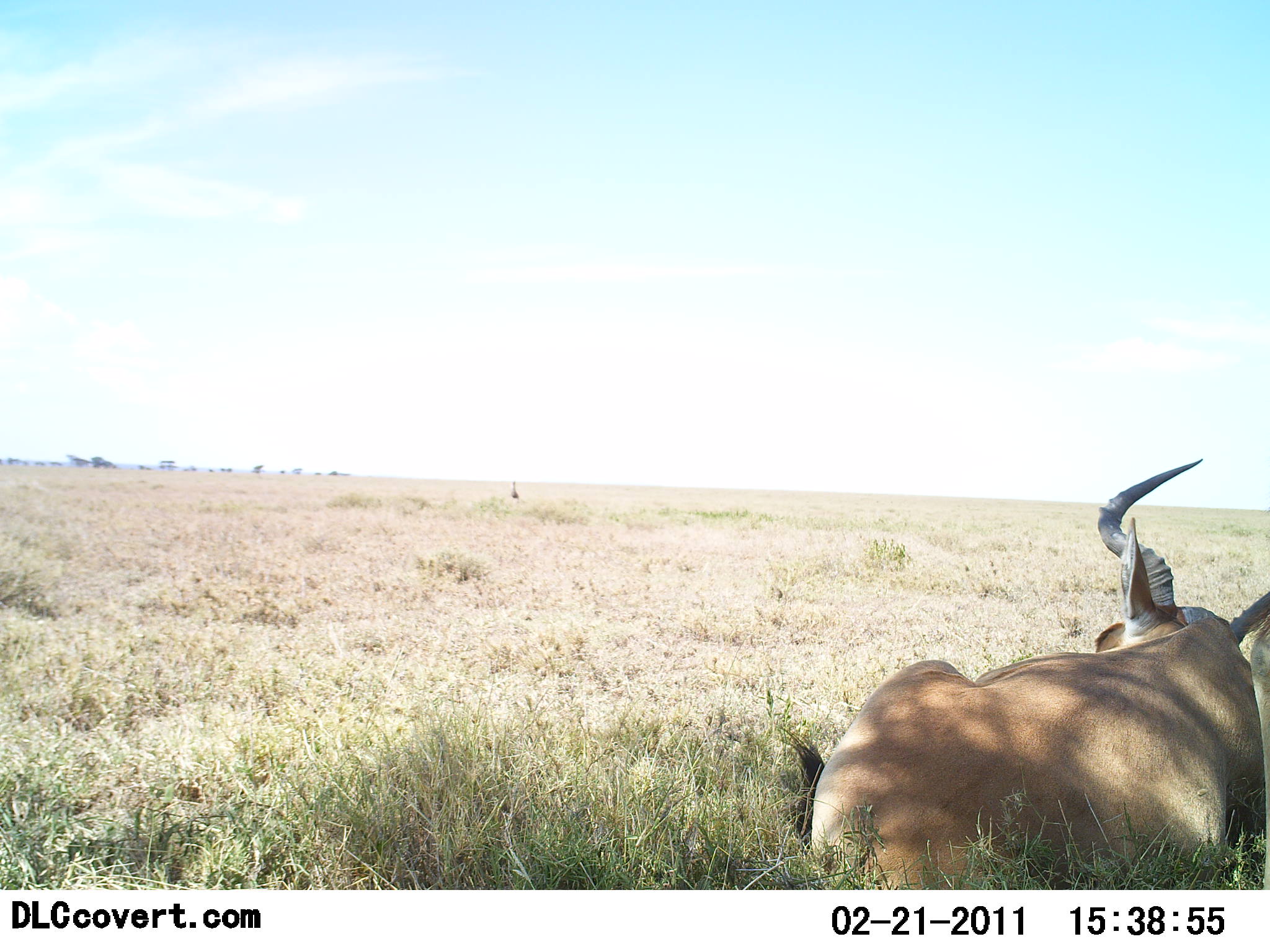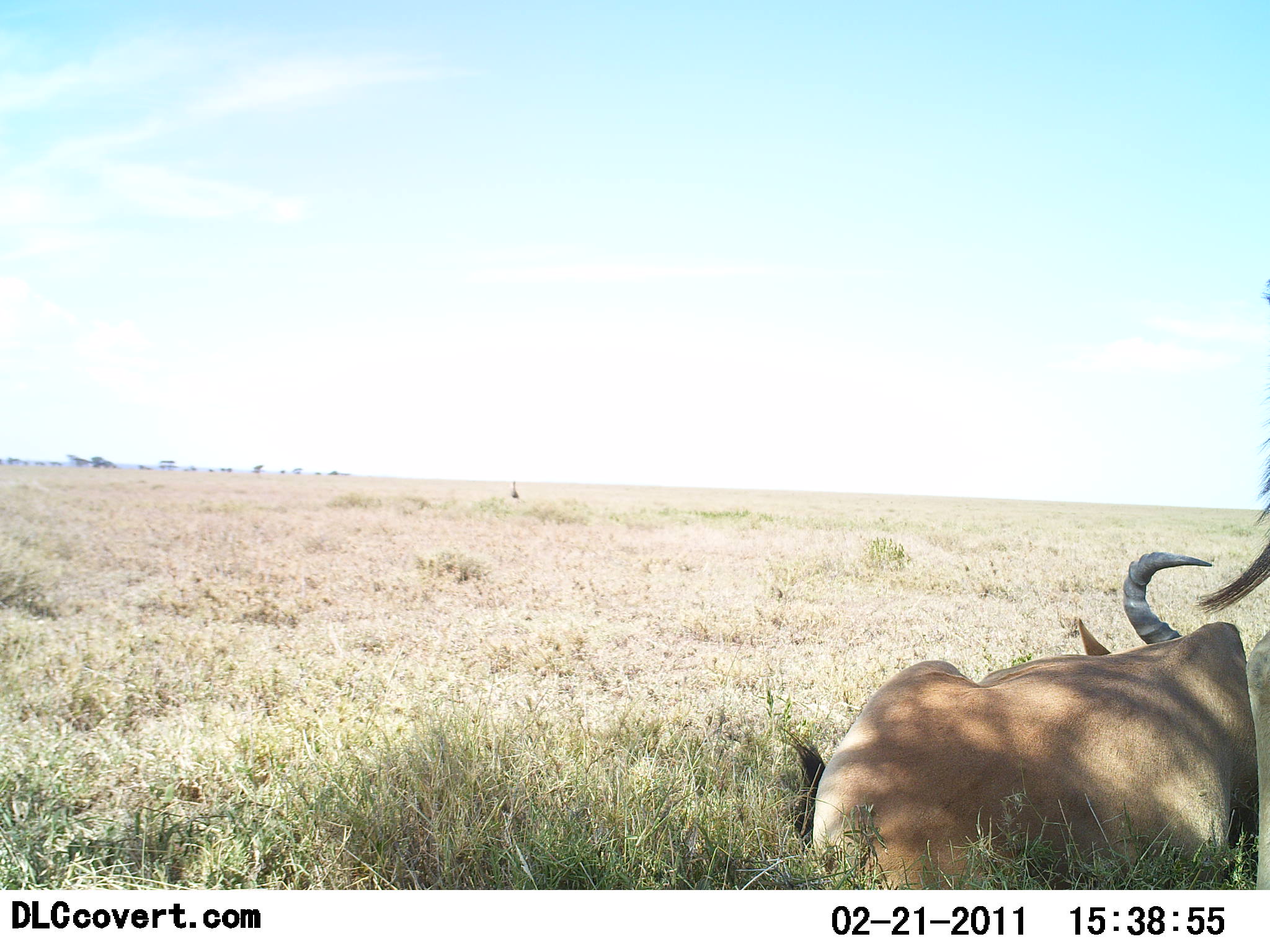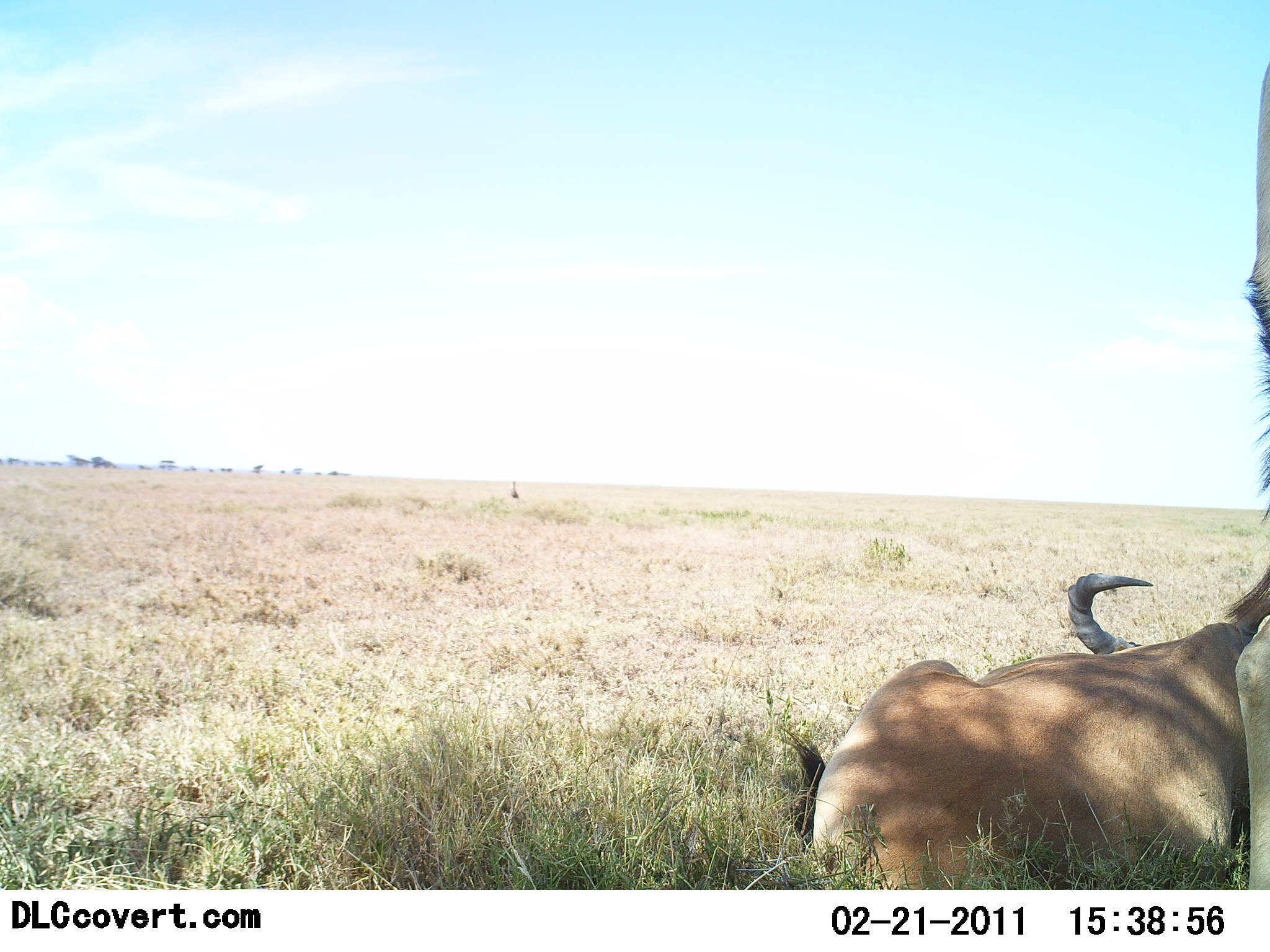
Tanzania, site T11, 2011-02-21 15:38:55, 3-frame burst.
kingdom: Animalia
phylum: Chordata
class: Mammalia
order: Artiodactyla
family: Bovidae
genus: Alcelaphus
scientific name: Alcelaphus buselaphus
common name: hartebeest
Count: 2.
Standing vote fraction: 73%.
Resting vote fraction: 91%.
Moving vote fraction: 0%.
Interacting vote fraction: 0%.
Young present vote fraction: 0%.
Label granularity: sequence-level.